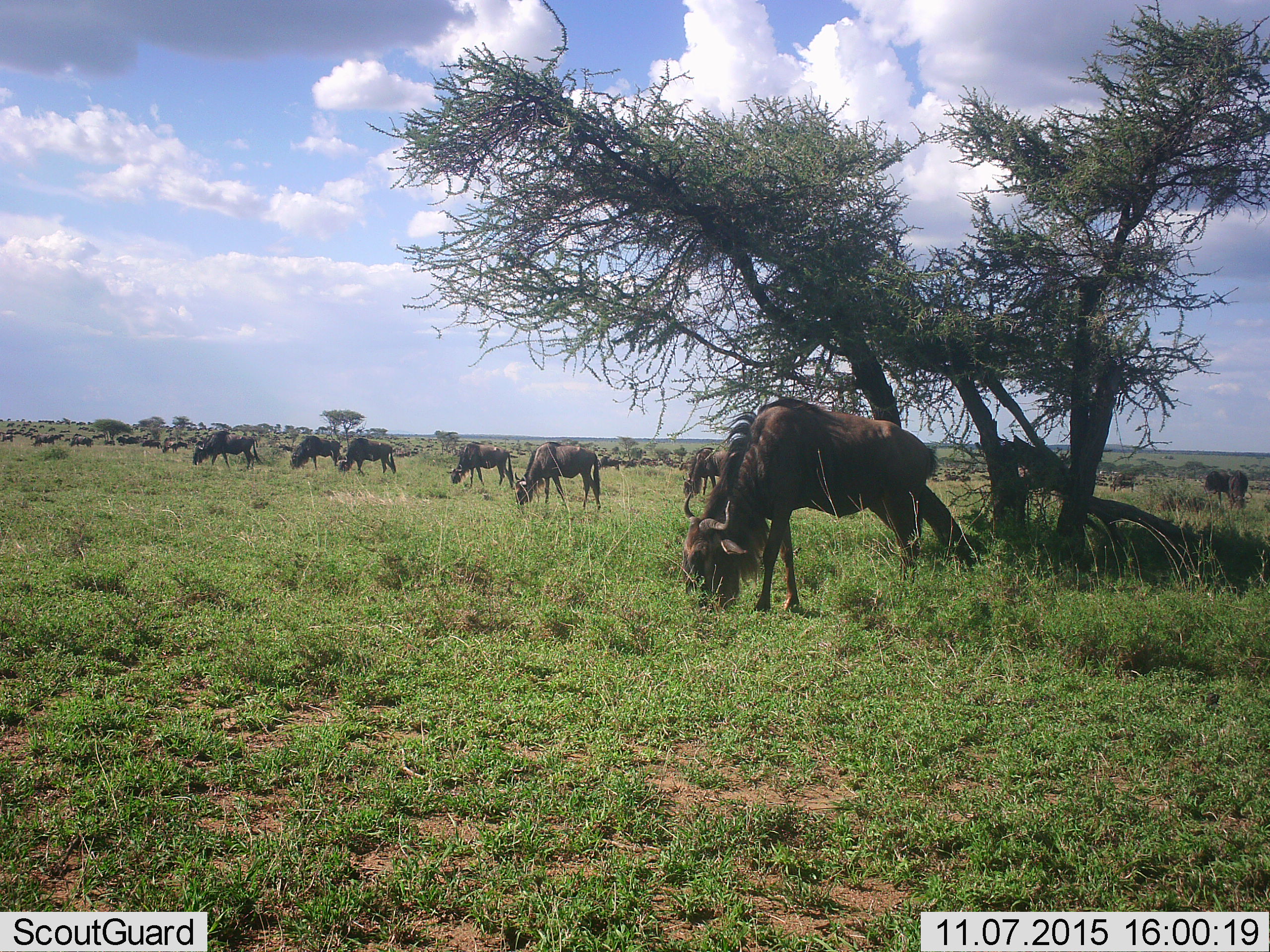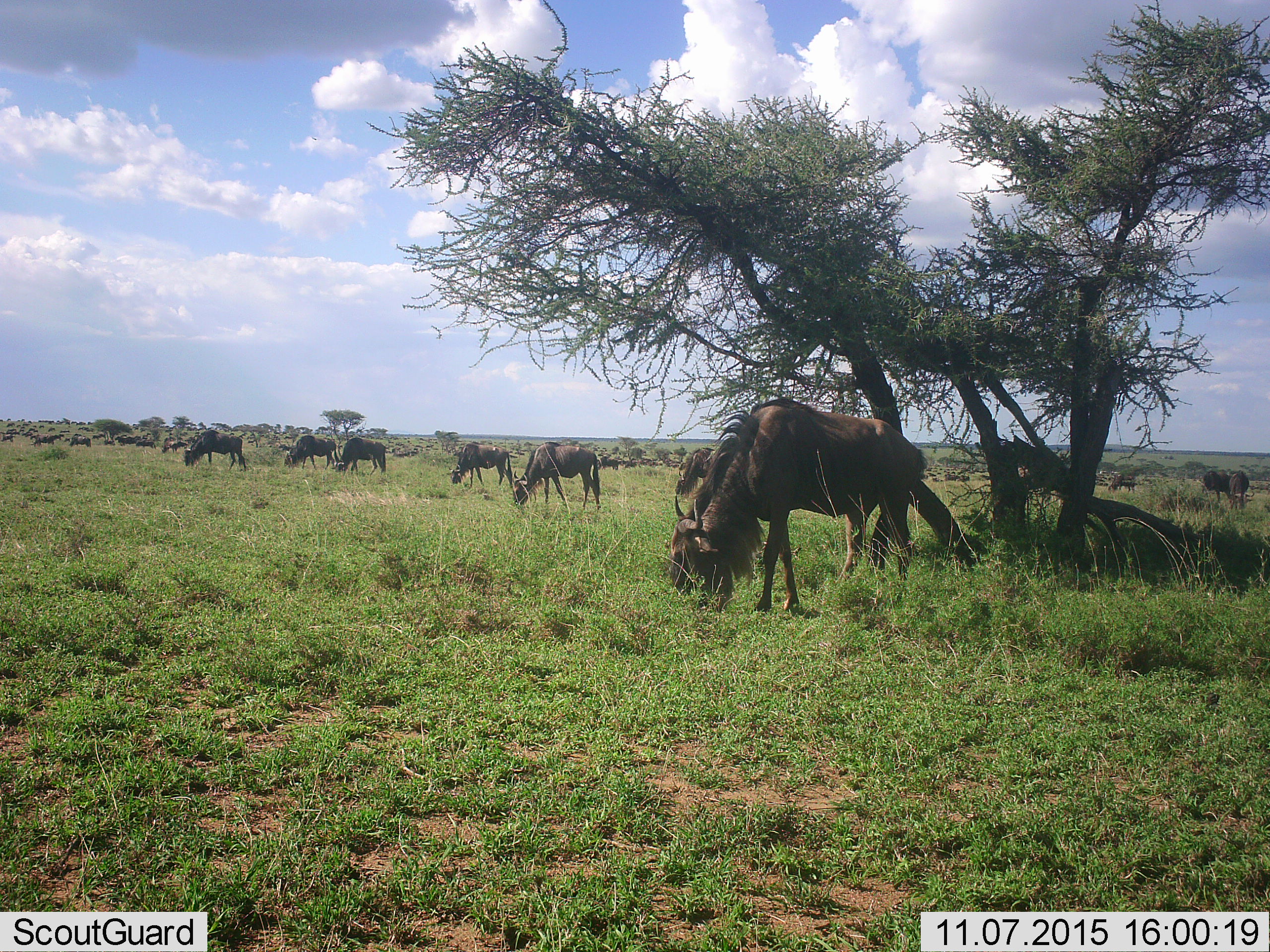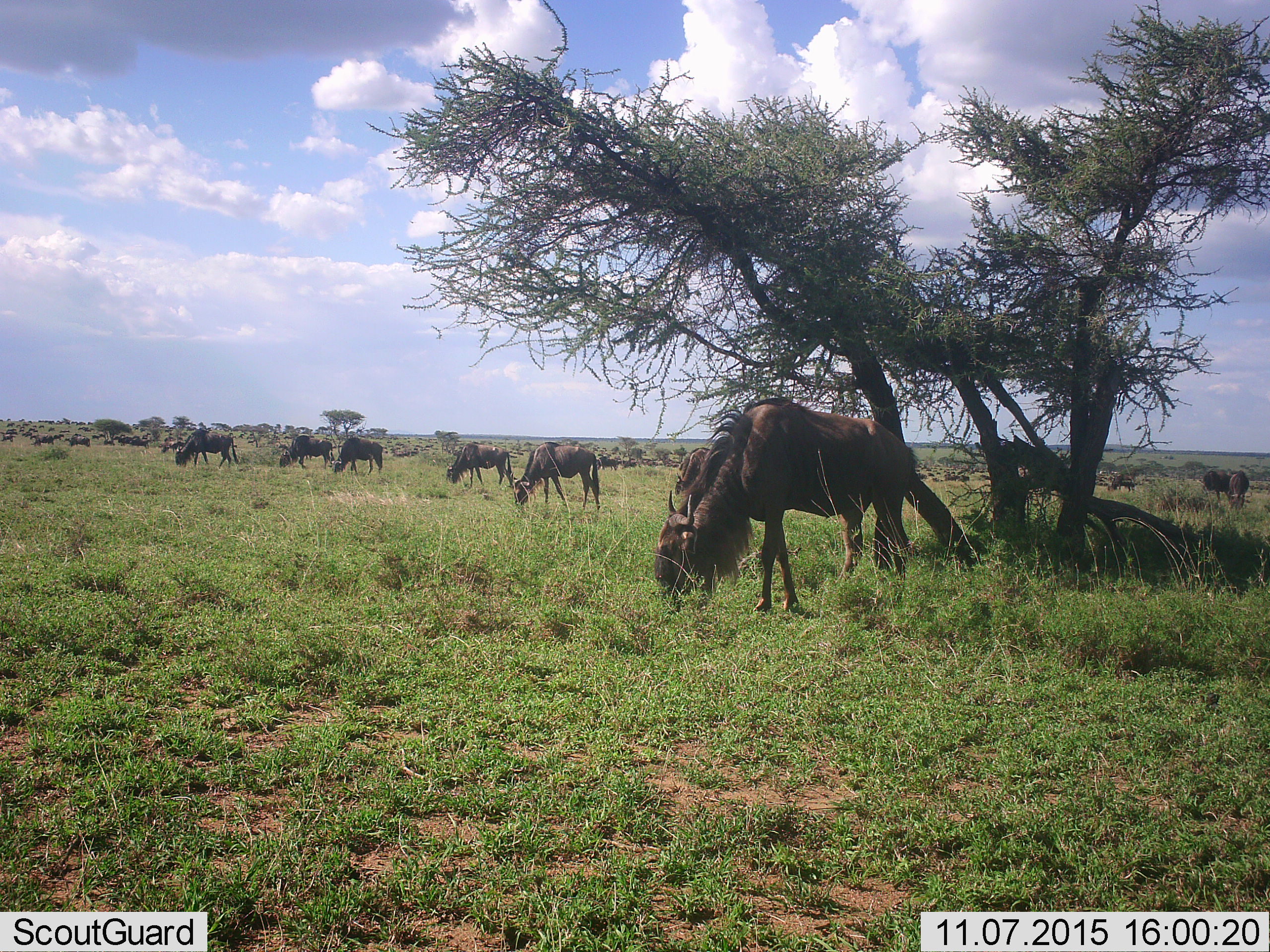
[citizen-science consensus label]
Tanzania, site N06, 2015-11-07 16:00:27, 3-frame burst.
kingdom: Animalia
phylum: Chordata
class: Mammalia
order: Artiodactyla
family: Bovidae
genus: Connochaetes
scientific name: Connochaetes taurinus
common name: blue wildebeest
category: wildebeest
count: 51+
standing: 56%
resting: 11%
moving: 33%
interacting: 0%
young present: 11%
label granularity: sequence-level